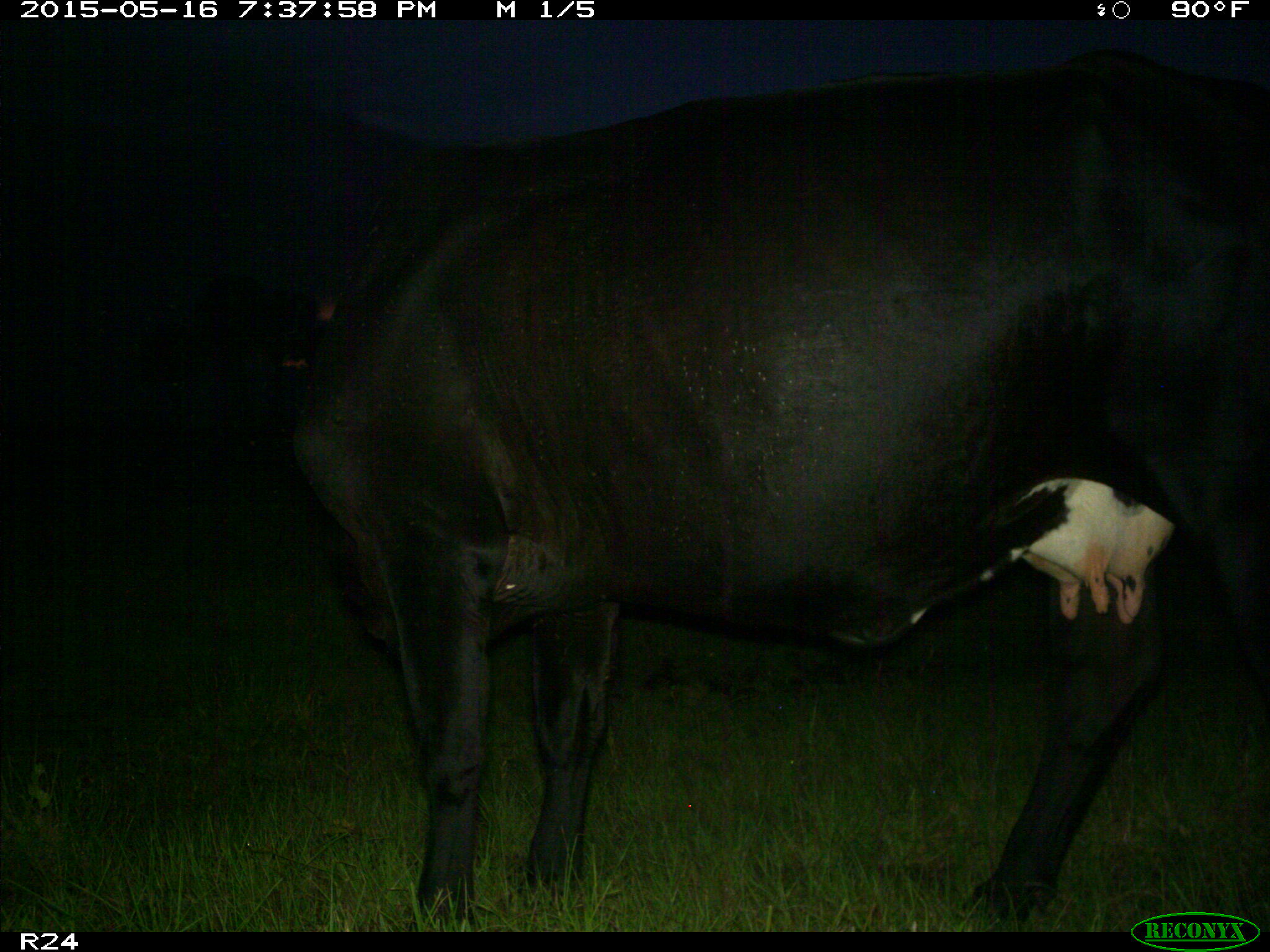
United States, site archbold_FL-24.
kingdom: Animalia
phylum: Chordata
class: Mammalia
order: Artiodactyla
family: Bovidae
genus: Bos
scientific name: Bos taurus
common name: domestic cow